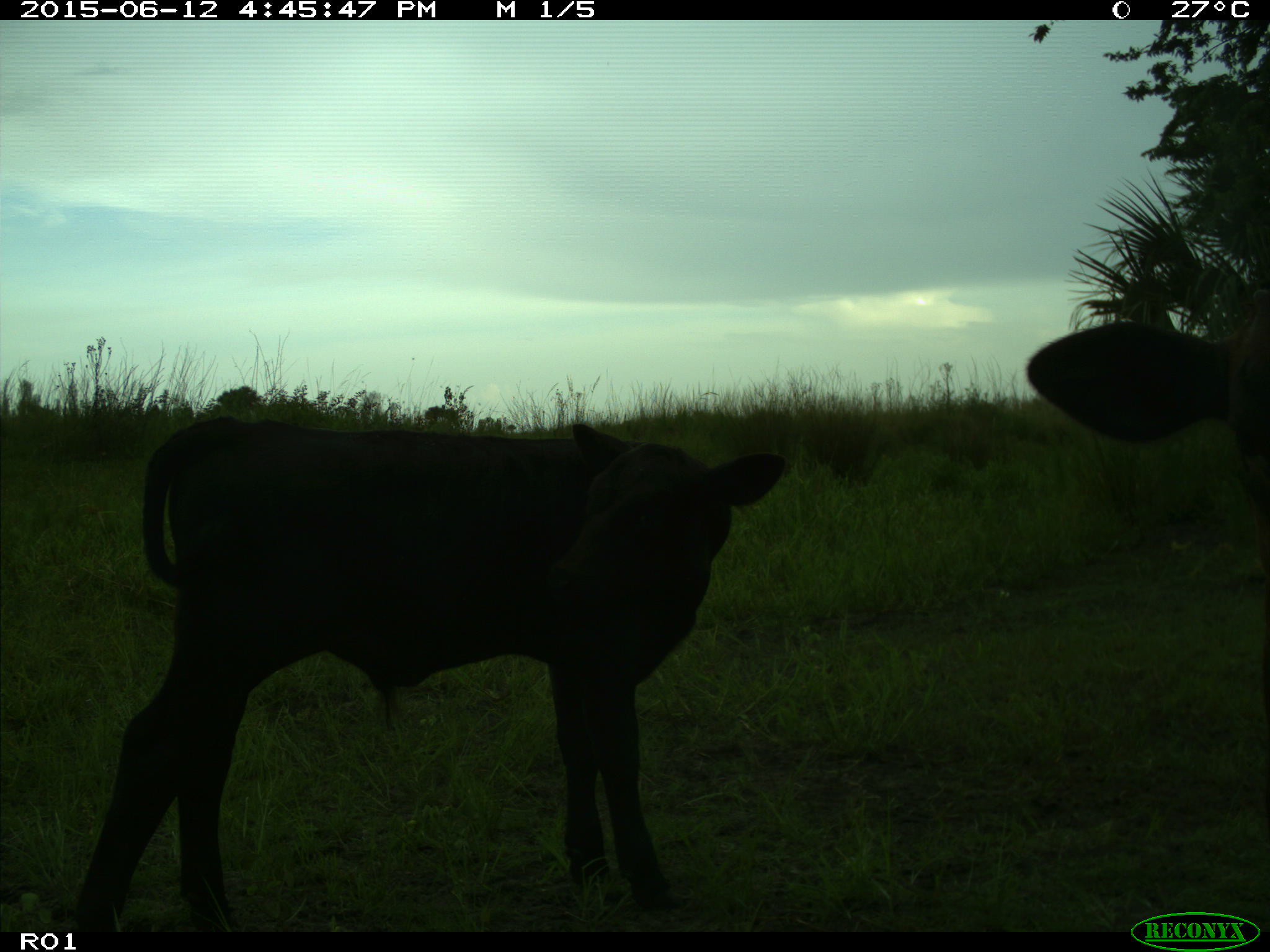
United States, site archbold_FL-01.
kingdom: Animalia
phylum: Chordata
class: Mammalia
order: Artiodactyla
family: Bovidae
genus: Bos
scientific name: Bos taurus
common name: domestic cow